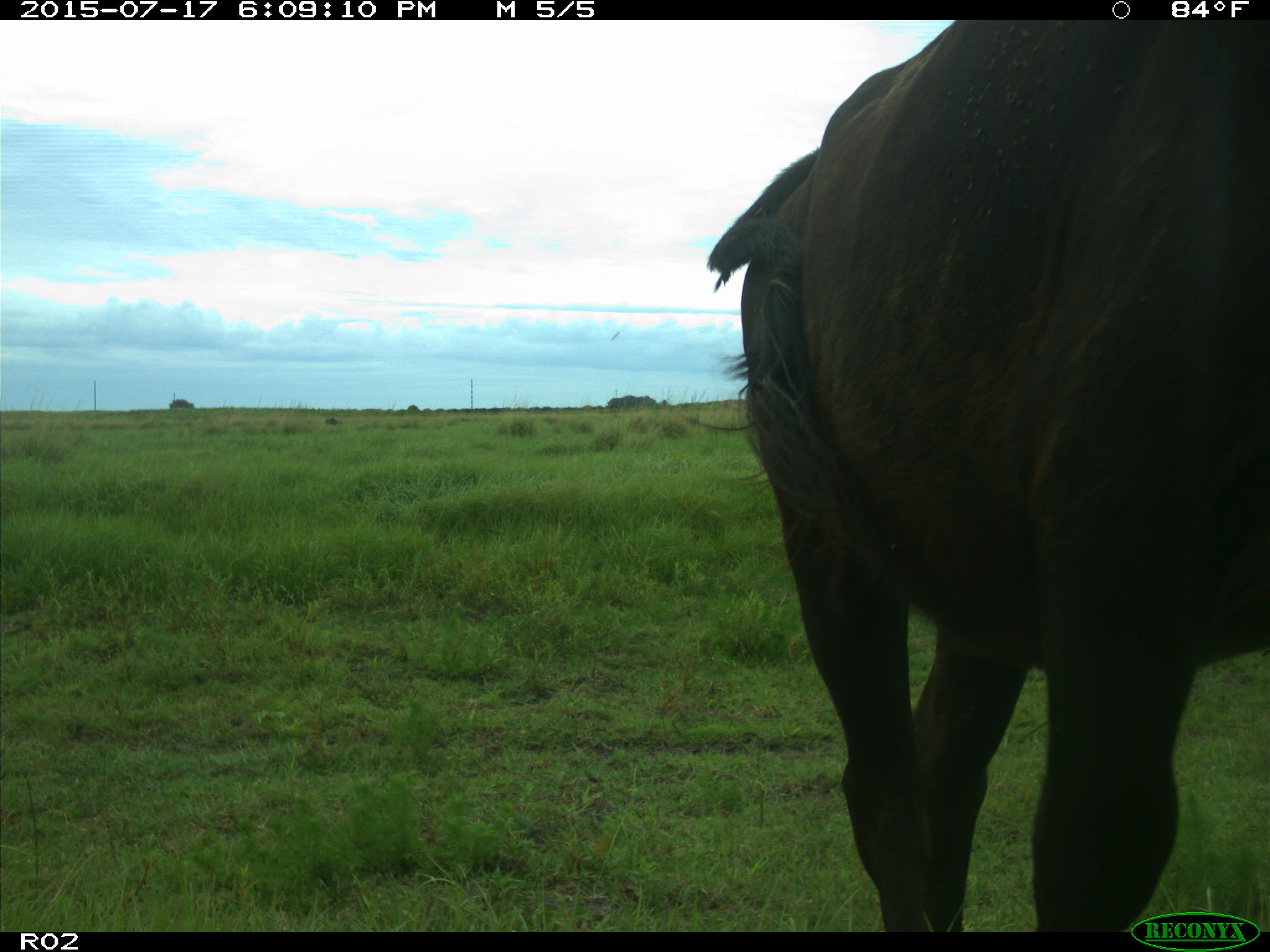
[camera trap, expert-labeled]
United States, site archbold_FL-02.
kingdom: Animalia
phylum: Chordata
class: Mammalia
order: Artiodactyla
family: Bovidae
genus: Bos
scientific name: Bos taurus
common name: domestic cow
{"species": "Bos taurus (domestic cow)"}